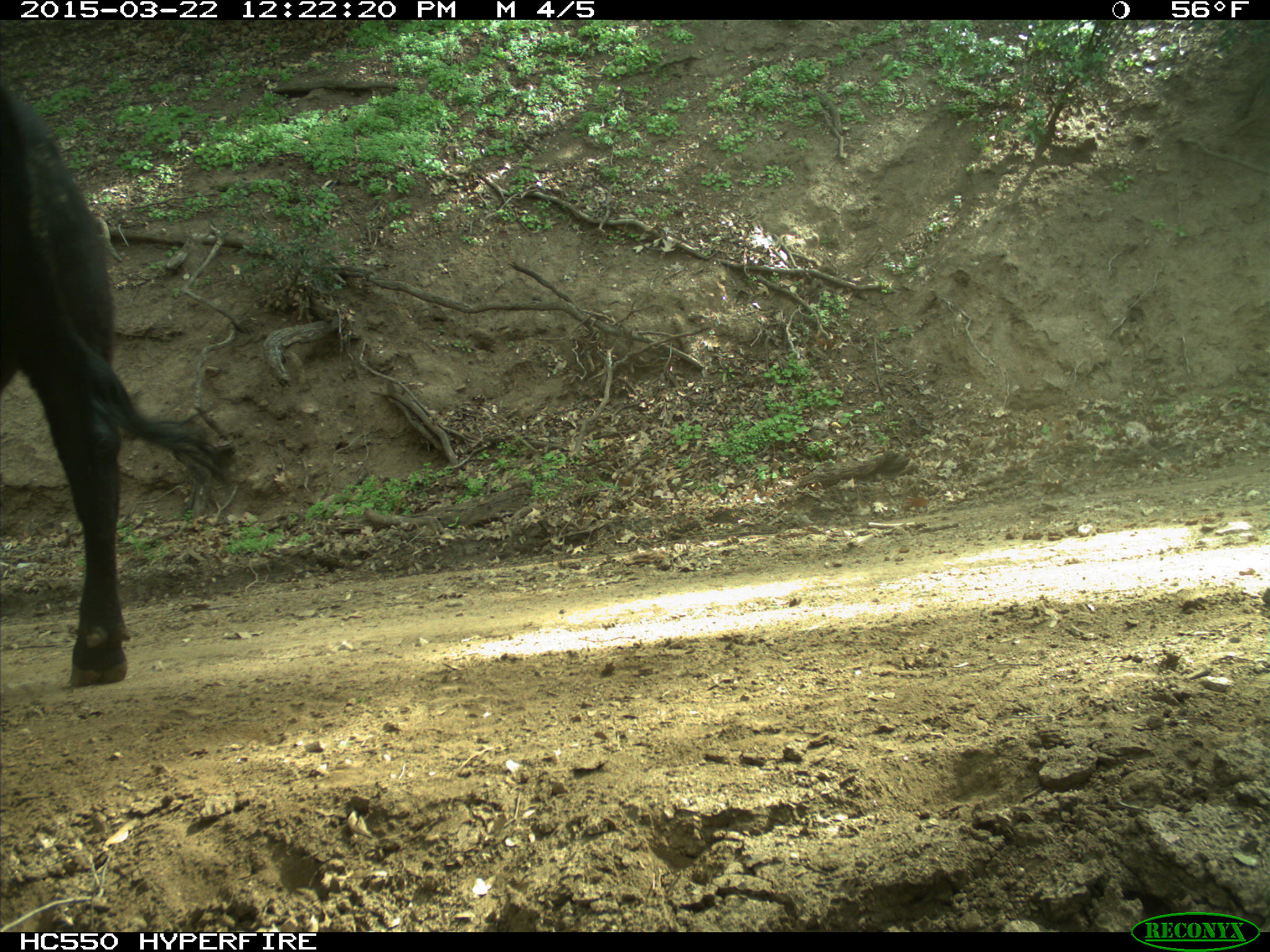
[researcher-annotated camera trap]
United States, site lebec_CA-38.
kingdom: Animalia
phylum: Chordata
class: Mammalia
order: Artiodactyla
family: Bovidae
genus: Bos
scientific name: Bos taurus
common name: domestic cow